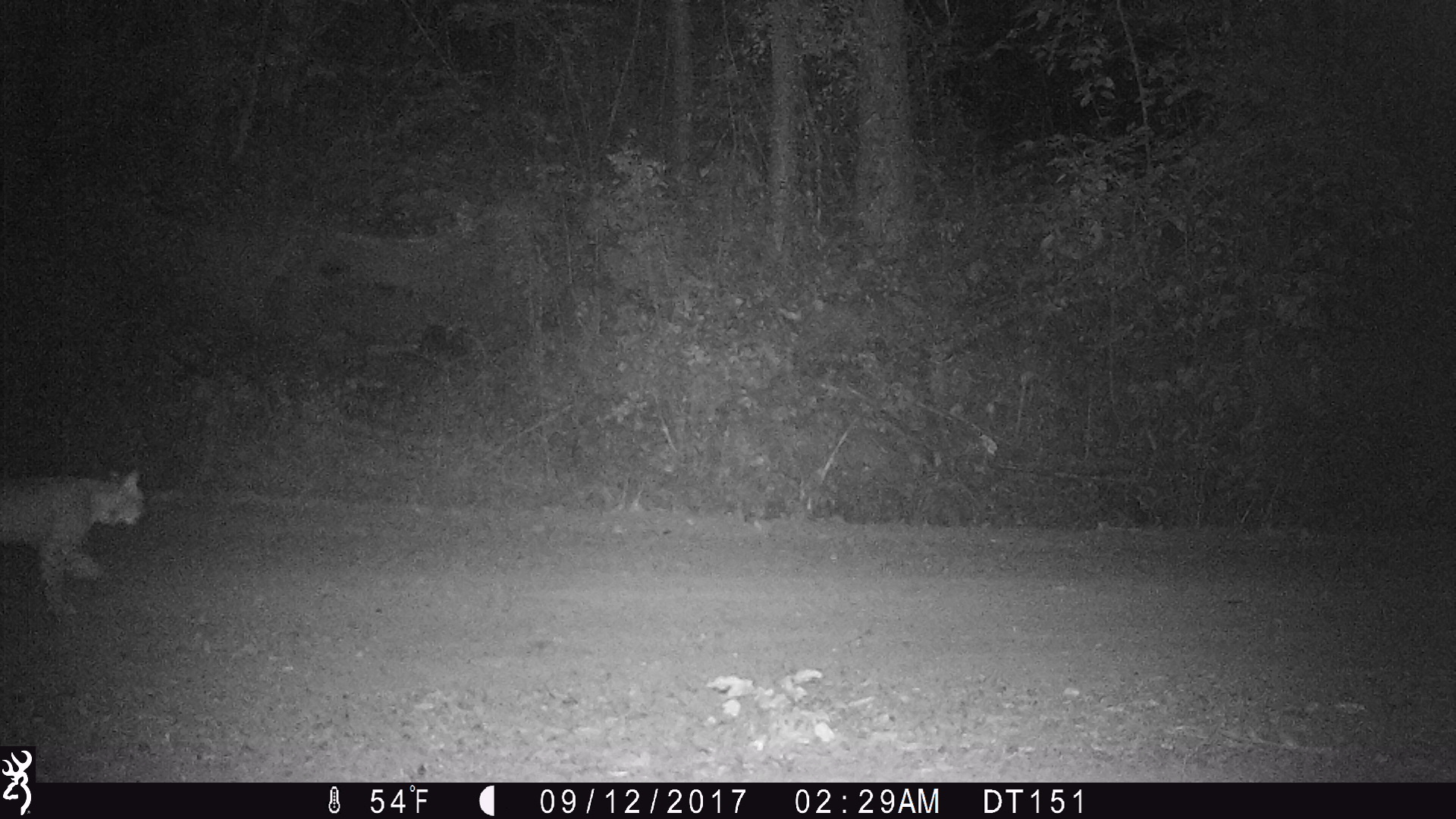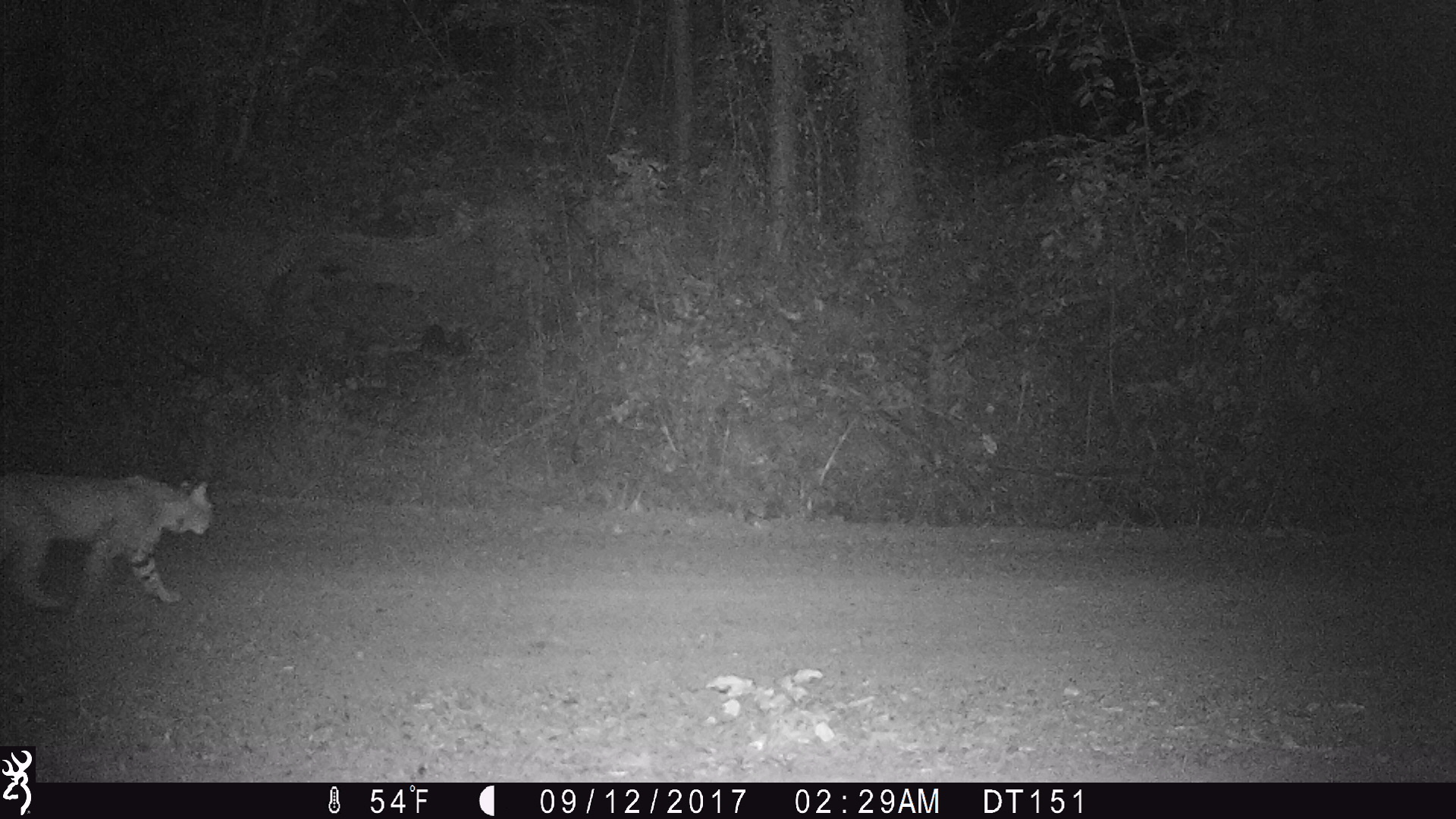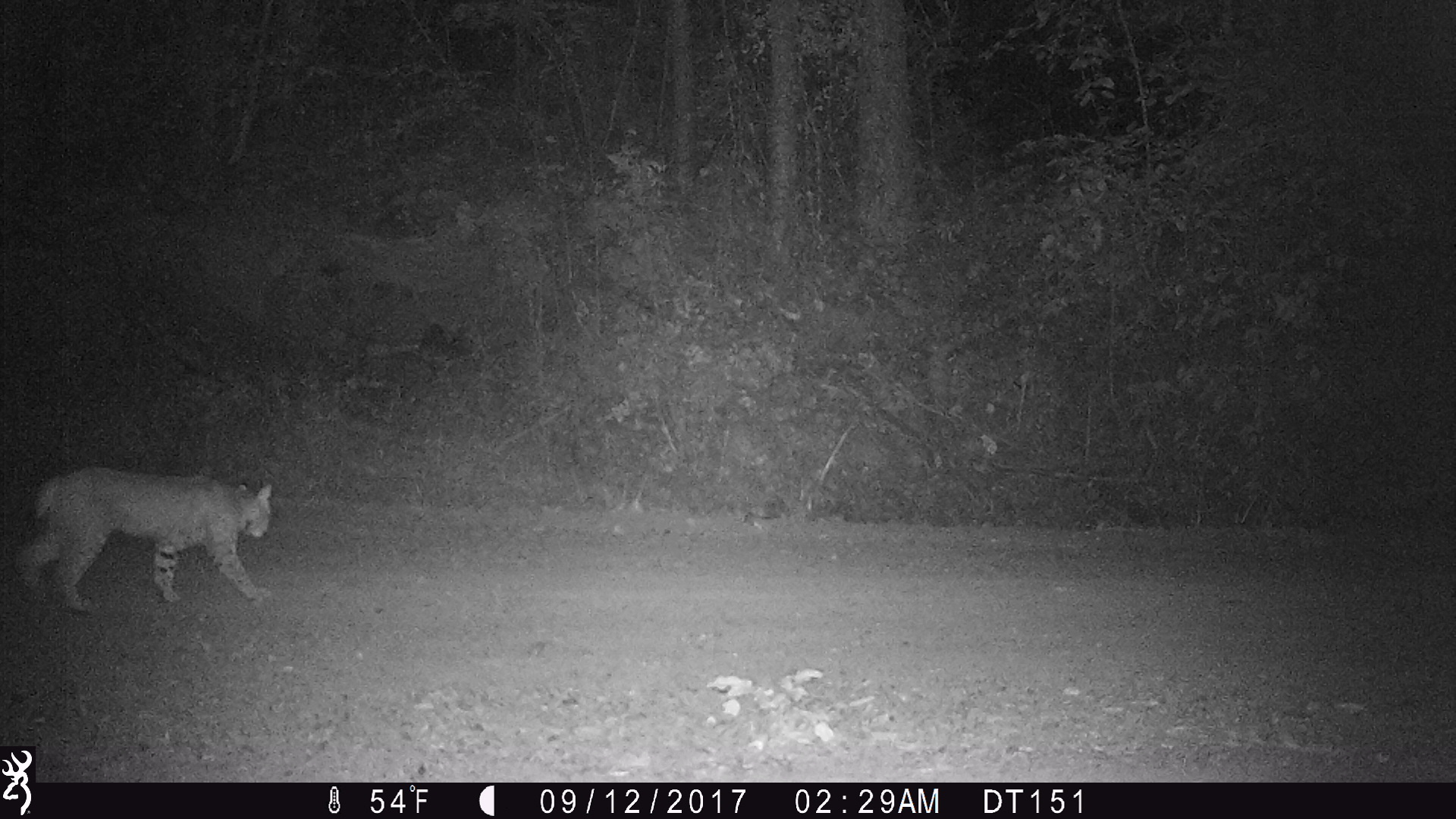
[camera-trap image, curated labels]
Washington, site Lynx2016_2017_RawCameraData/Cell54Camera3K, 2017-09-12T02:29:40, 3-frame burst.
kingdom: Animalia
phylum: Chordata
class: Mammalia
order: Carnivora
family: Felidae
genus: Lynx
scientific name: Lynx rufus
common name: bobcat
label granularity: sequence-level